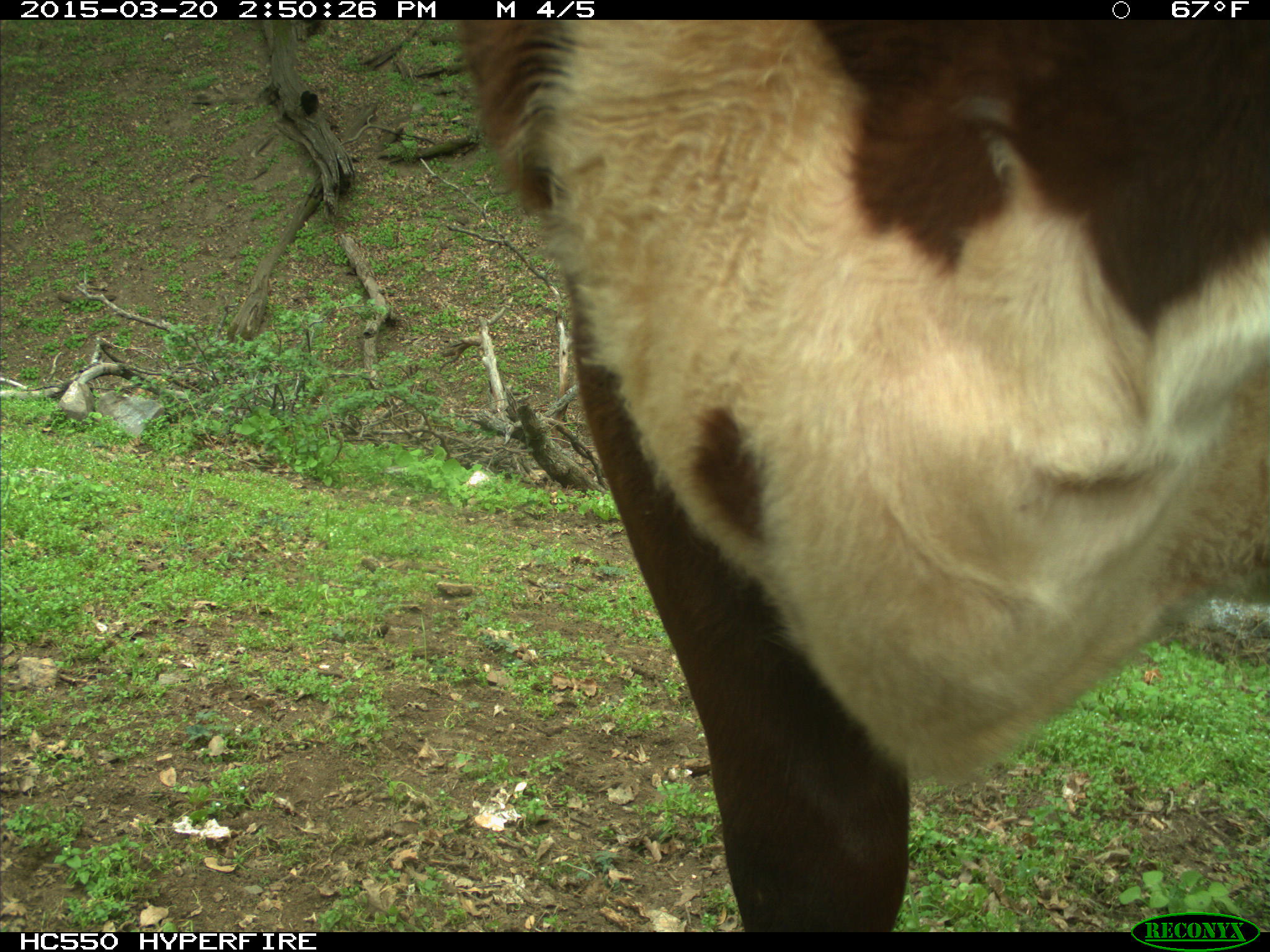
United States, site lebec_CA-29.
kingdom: Animalia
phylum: Chordata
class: Mammalia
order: Artiodactyla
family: Bovidae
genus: Bos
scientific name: Bos taurus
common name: domestic cow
Bos taurus (domestic cow).